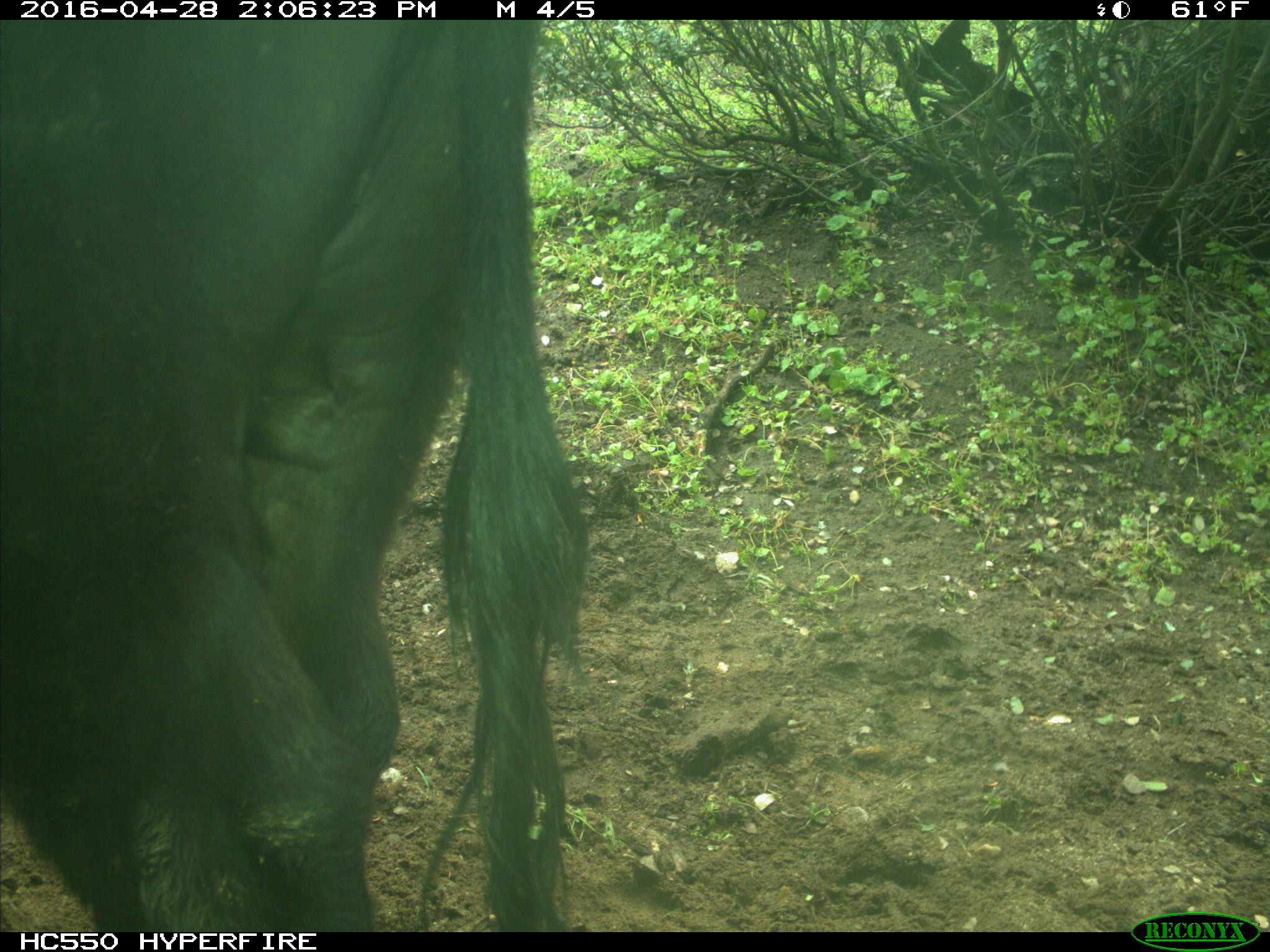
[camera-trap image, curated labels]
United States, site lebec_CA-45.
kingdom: Animalia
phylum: Chordata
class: Mammalia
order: Artiodactyla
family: Bovidae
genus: Bos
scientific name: Bos taurus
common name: domestic cow